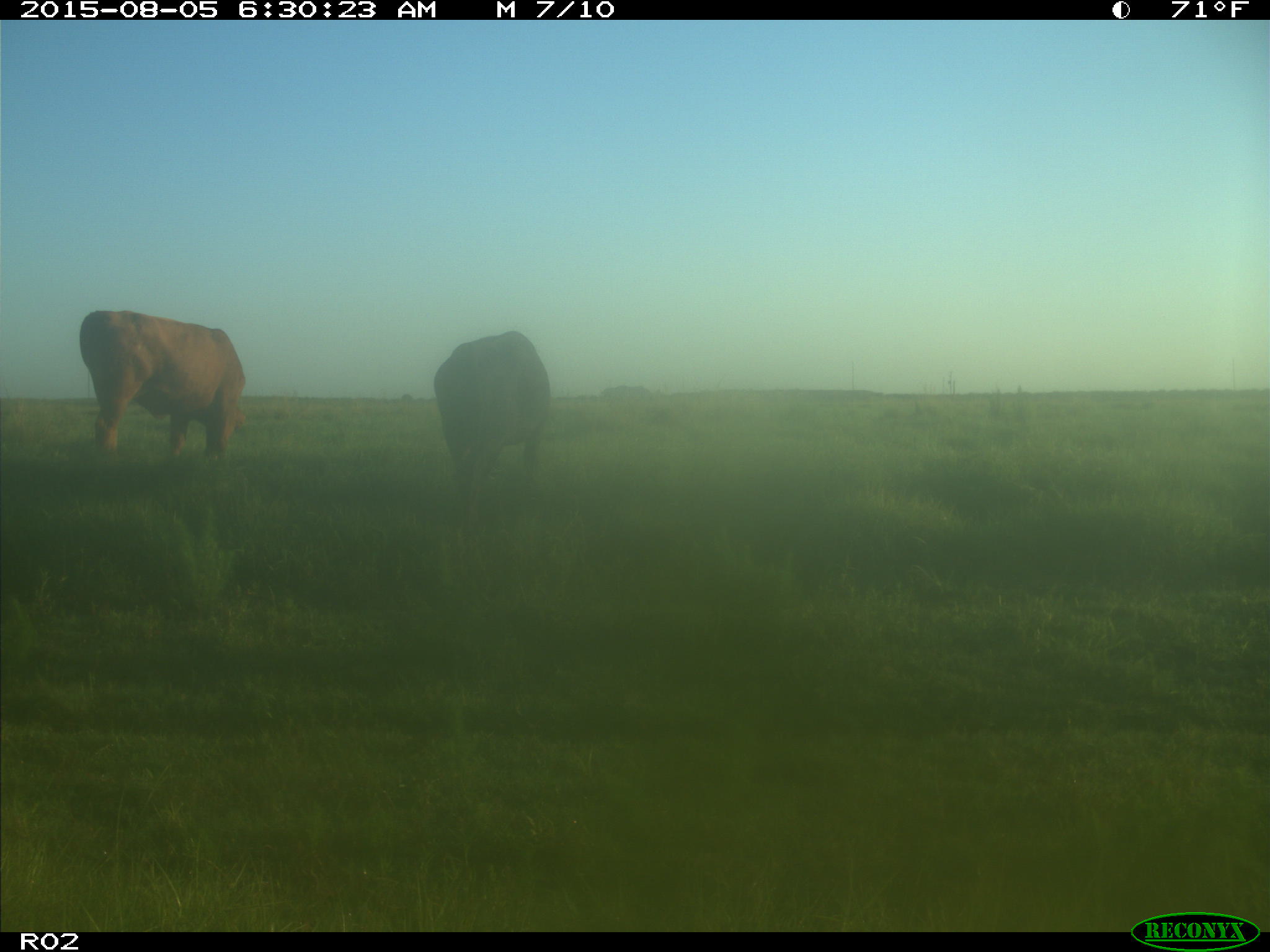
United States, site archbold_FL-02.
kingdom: Animalia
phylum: Chordata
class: Mammalia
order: Artiodactyla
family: Bovidae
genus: Bos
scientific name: Bos taurus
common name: domestic cow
Bos taurus (domestic cow).